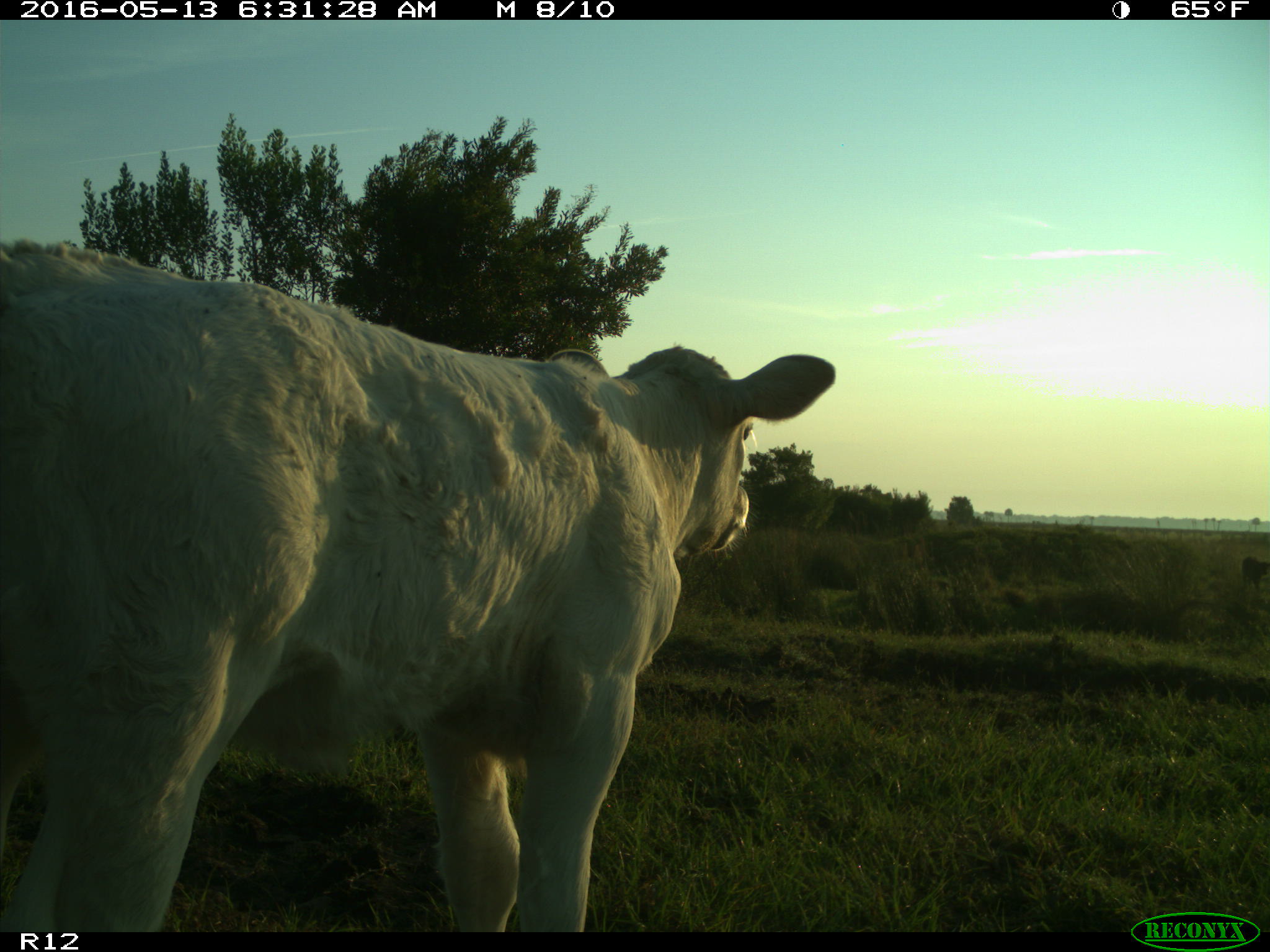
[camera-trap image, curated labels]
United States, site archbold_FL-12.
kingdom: Animalia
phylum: Chordata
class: Mammalia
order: Artiodactyla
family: Bovidae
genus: Bos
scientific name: Bos taurus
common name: domestic cow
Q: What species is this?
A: Bos taurus (domestic cow).